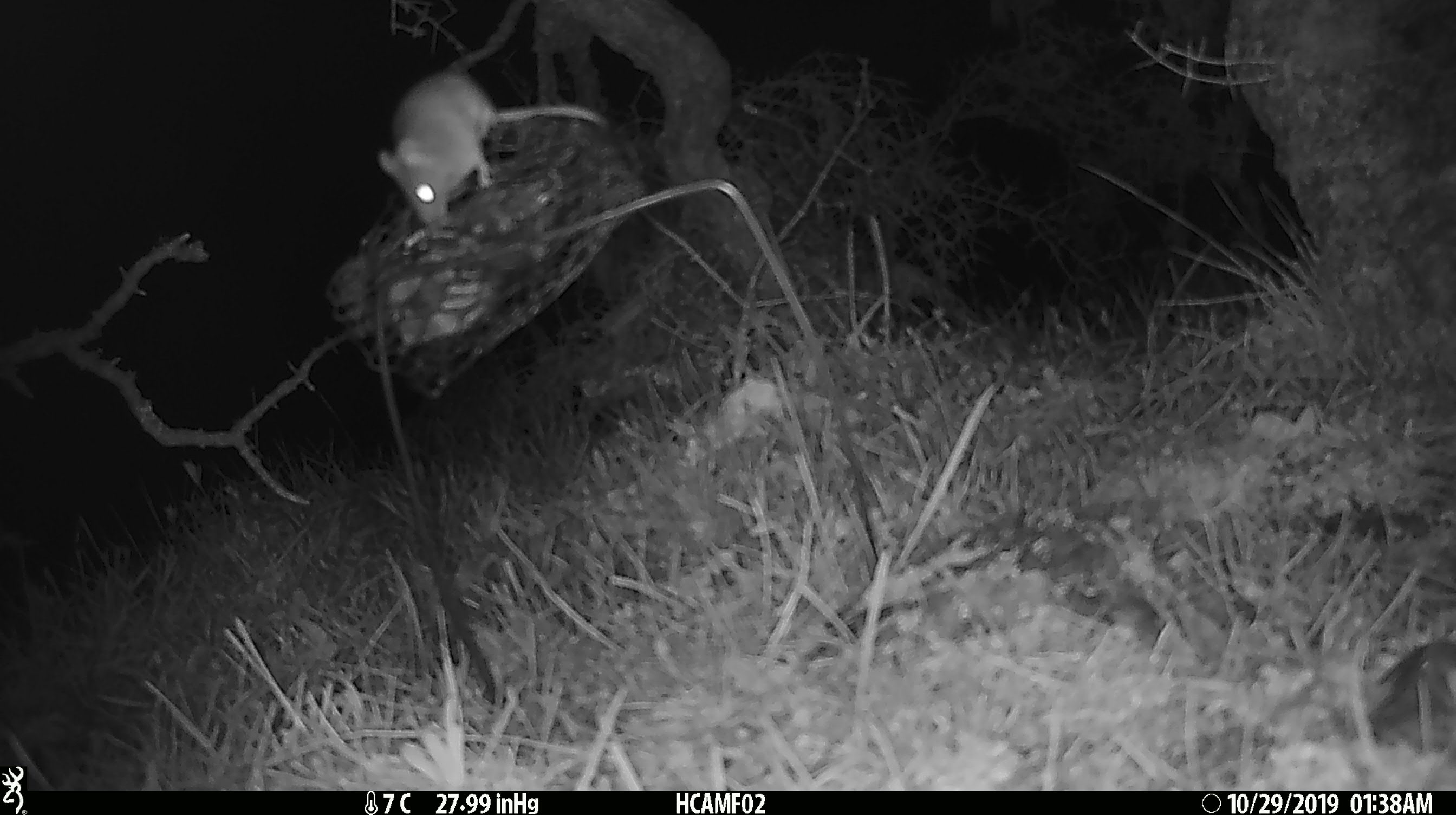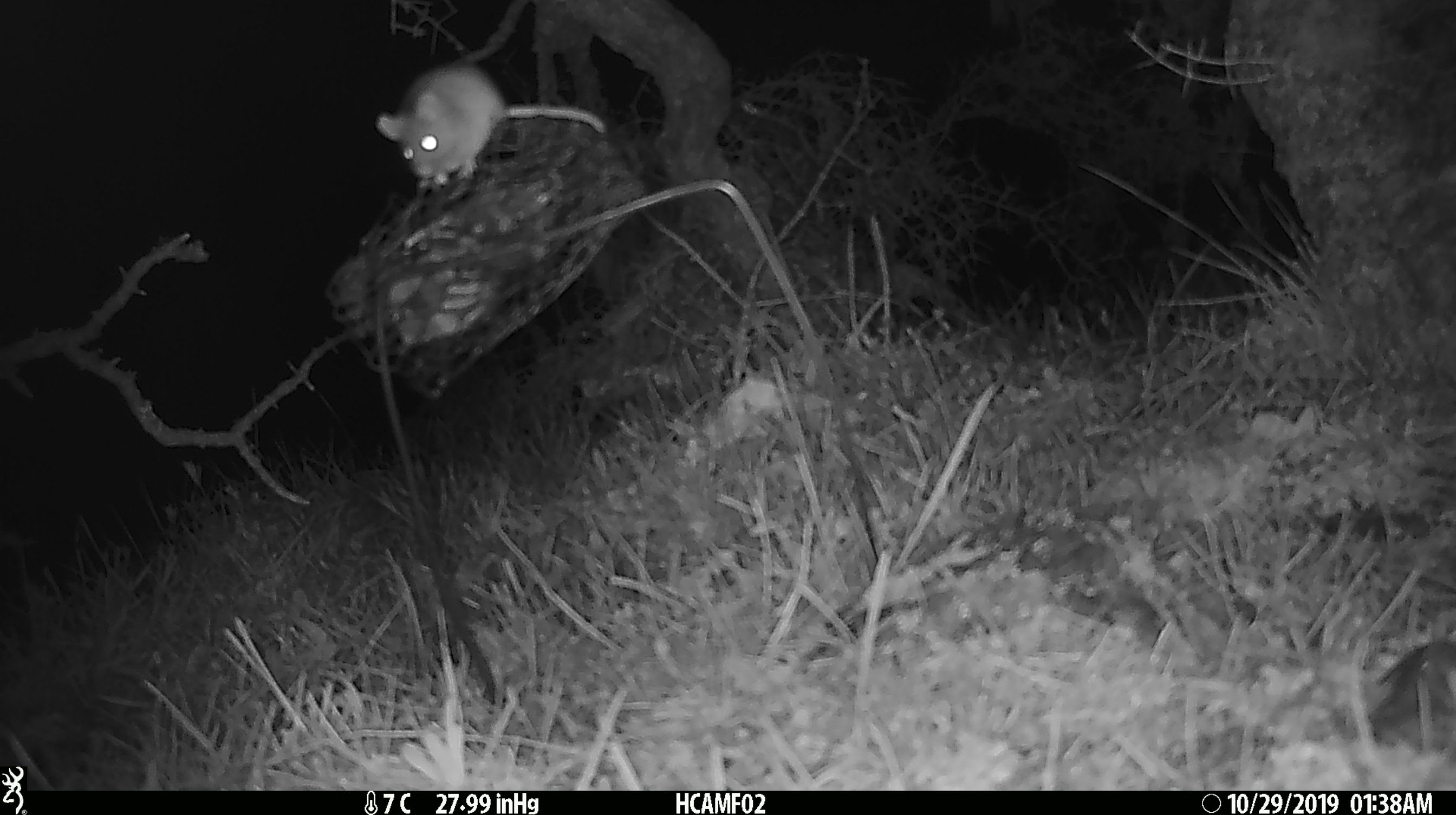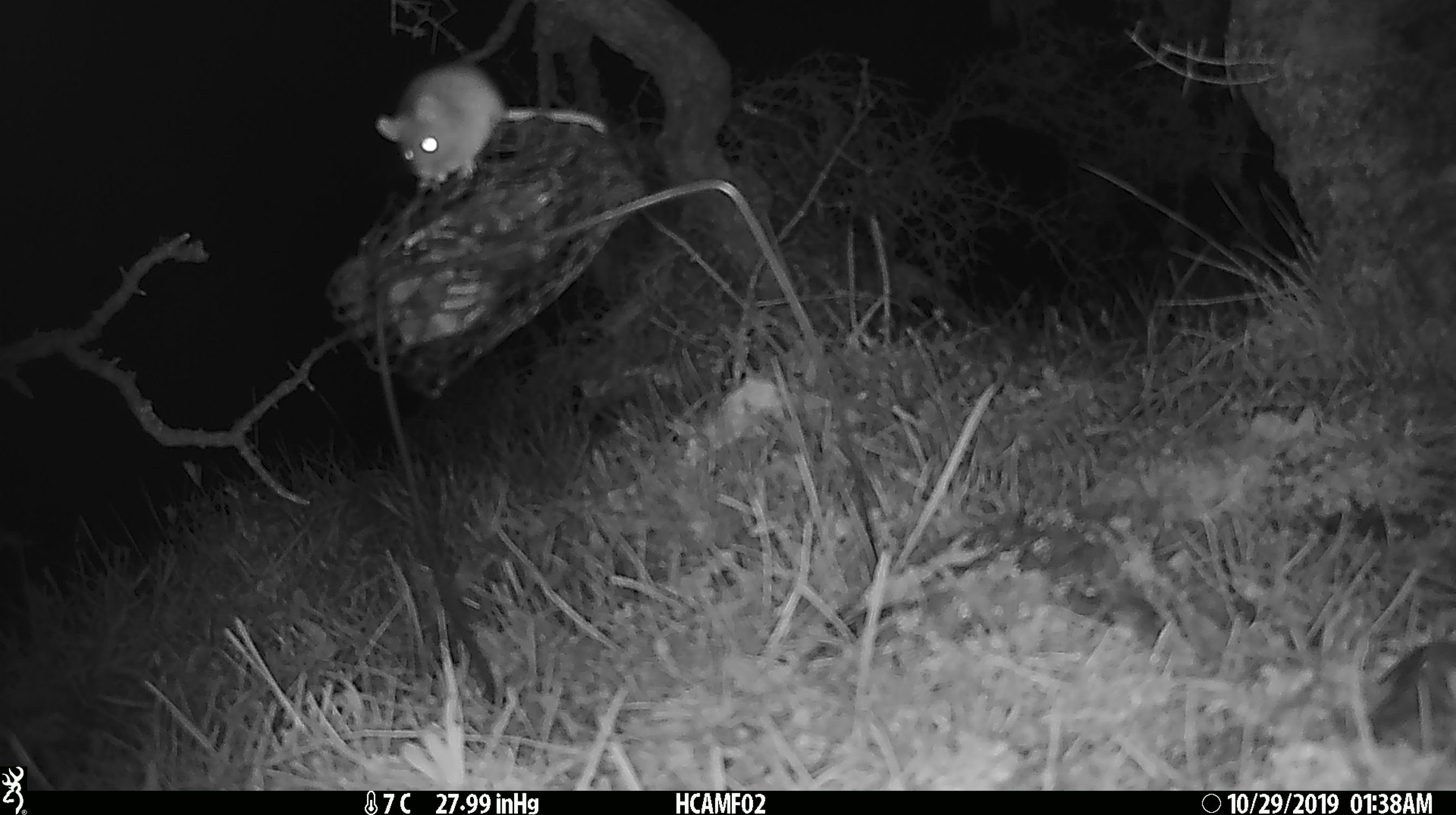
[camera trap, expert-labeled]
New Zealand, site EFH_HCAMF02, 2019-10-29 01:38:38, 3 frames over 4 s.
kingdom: Animalia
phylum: Chordata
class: Mammalia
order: Rodentia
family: Muridae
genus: Mus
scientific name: Mus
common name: mouse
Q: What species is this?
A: Mouse (Mus).